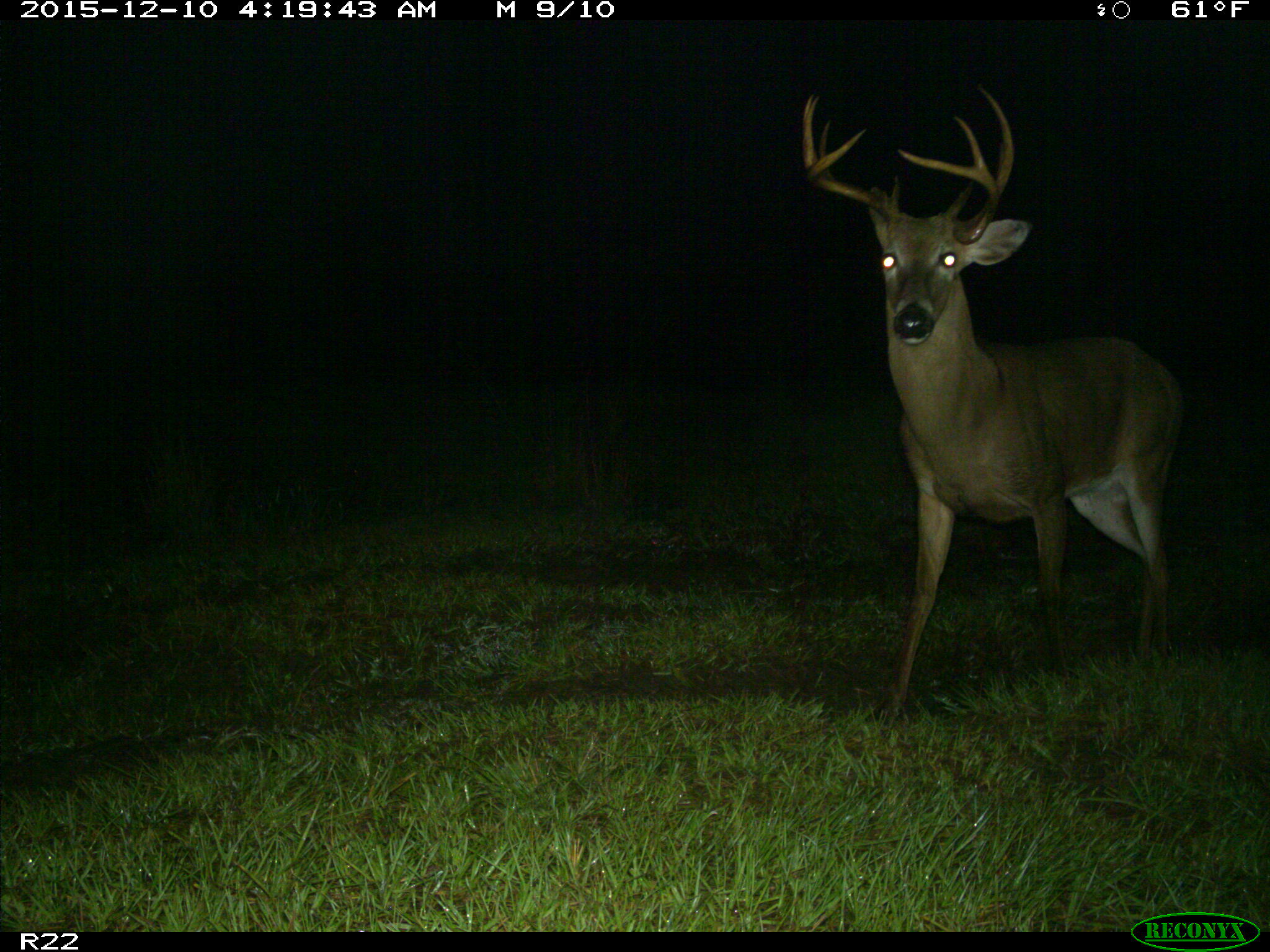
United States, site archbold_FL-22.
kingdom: Animalia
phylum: Chordata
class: Mammalia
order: Artiodactyla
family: Cervidae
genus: Odocoileus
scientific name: Odocoileus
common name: deer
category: unidentified deer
Unidentified deer (deer) (Odocoileus).